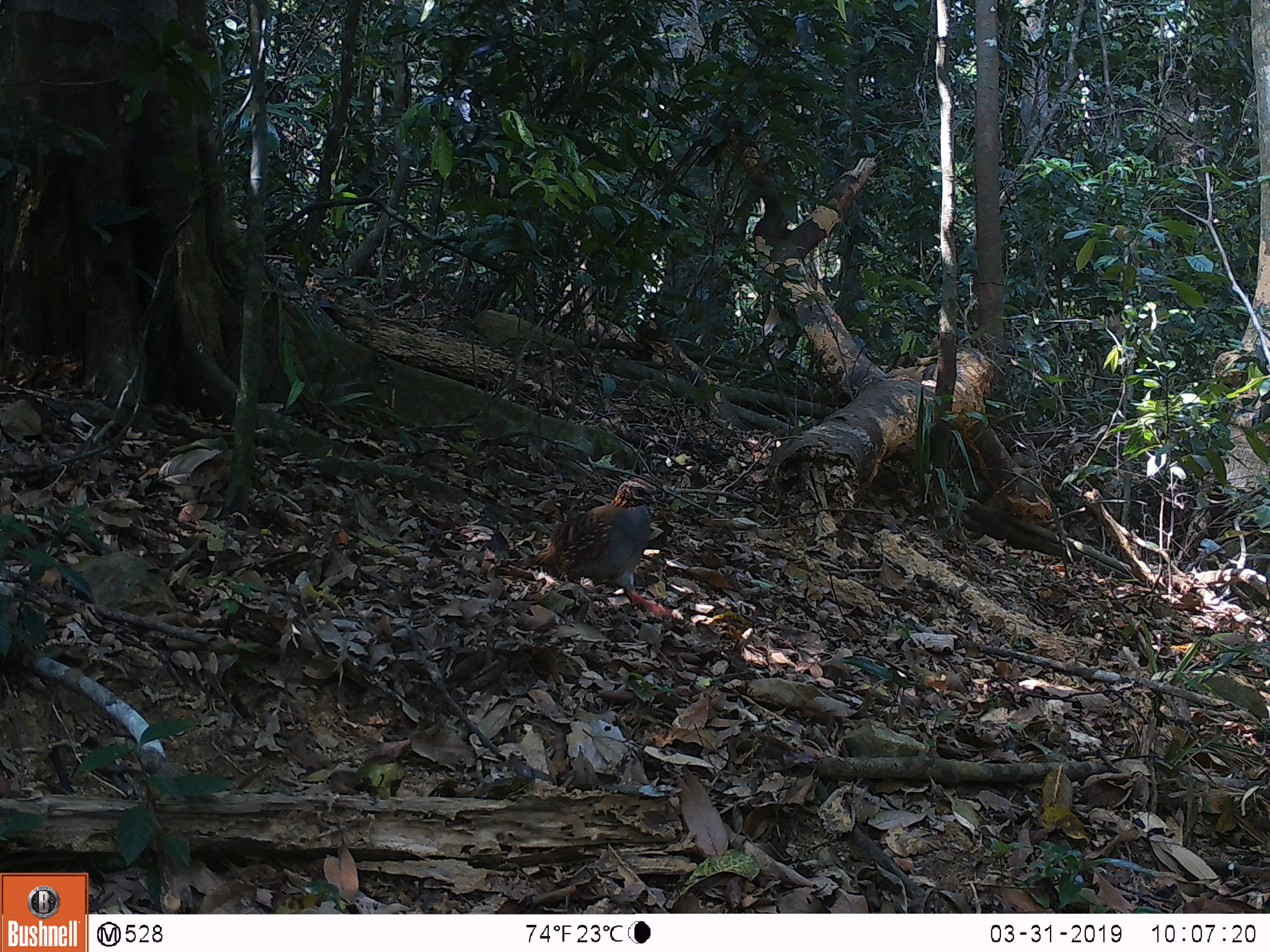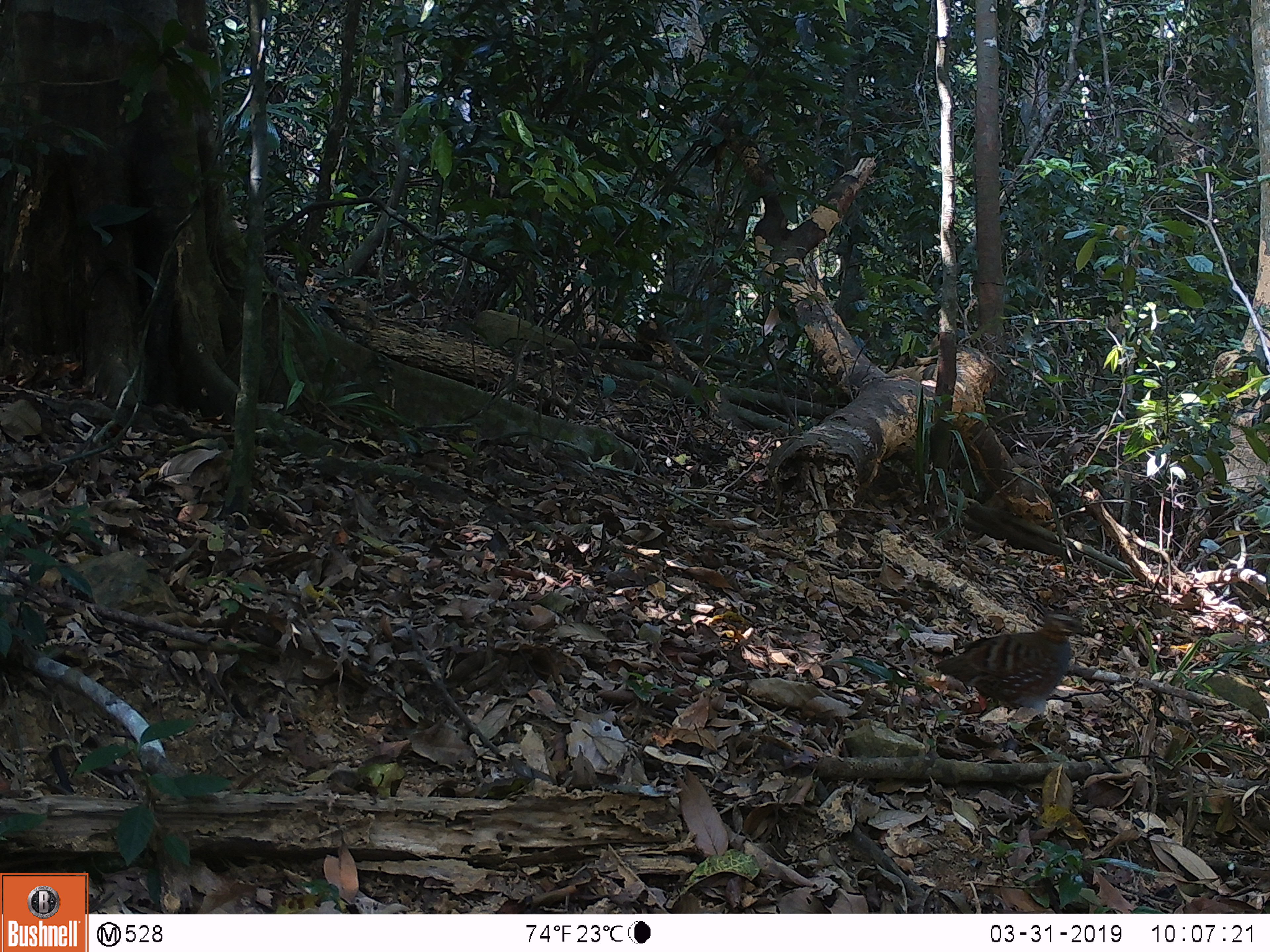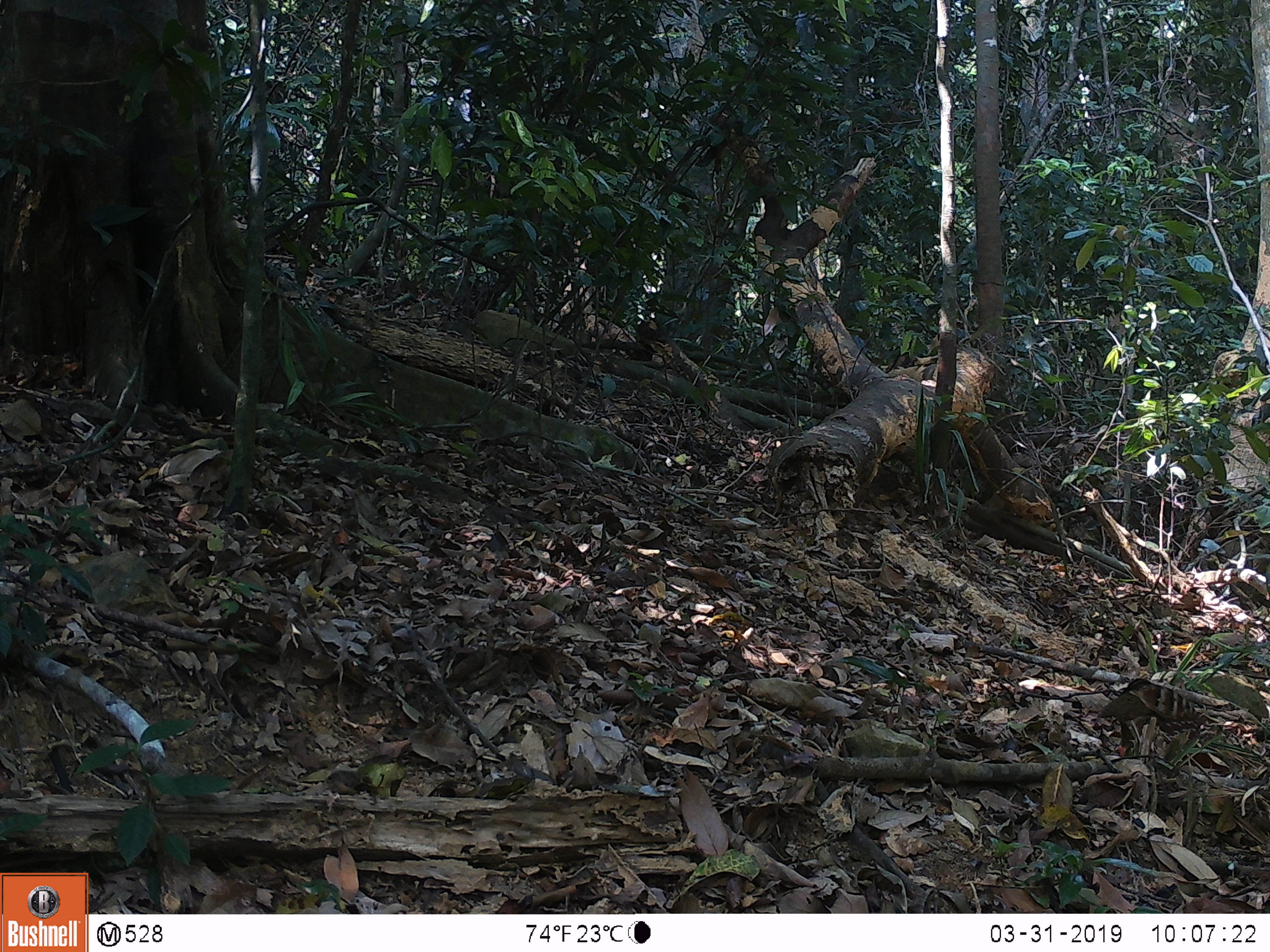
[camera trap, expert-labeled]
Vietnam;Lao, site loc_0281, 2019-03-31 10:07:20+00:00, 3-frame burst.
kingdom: Animalia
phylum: Chordata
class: Aves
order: Galliformes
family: Phasianidae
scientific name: Phasianidae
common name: partridge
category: unidentified partridge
Unidentified partridge (partridge) (Phasianidae). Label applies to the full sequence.